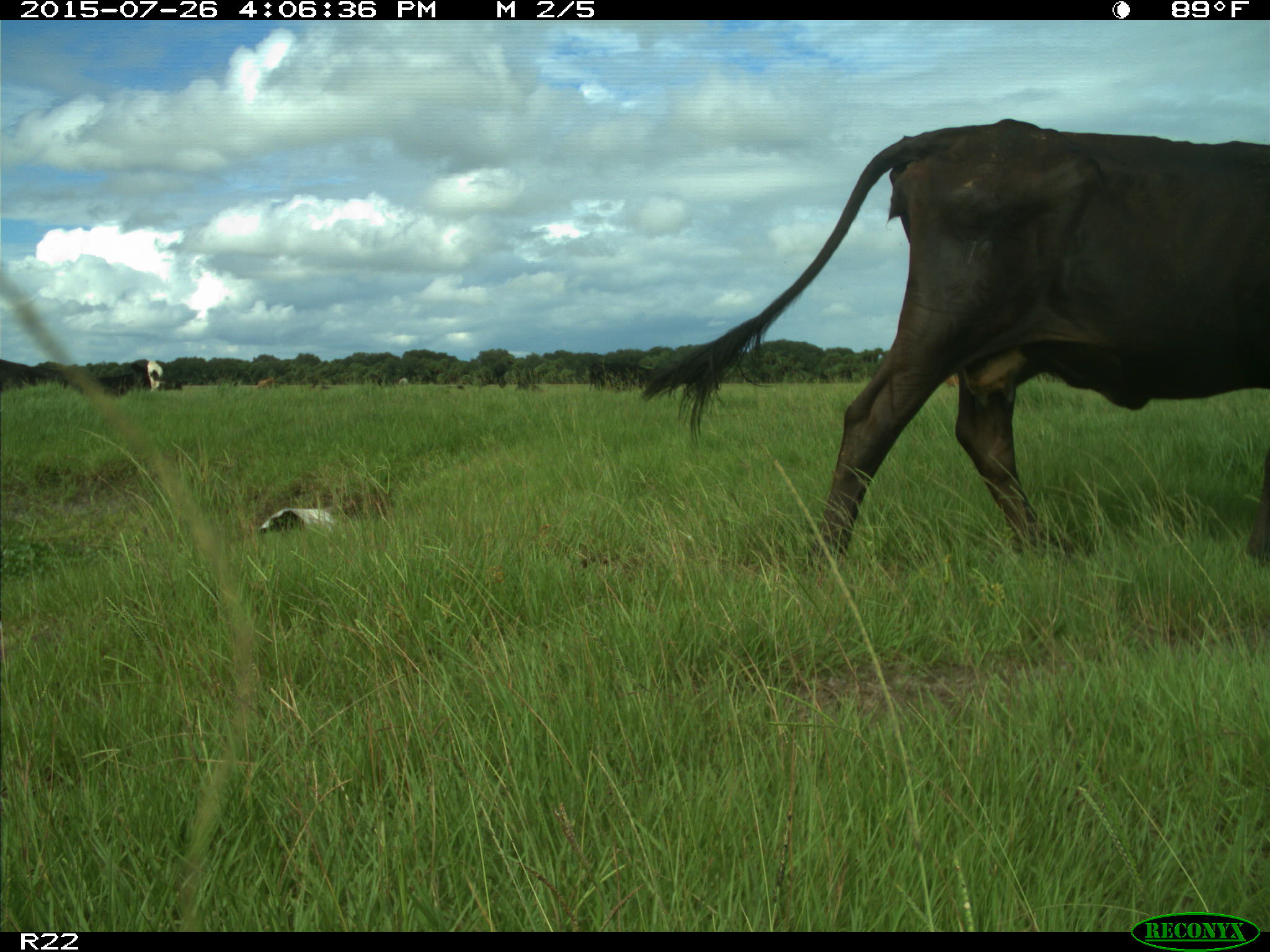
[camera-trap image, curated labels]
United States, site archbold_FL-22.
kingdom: Animalia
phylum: Chordata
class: Mammalia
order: Artiodactyla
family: Bovidae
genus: Bos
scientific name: Bos taurus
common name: domestic cow